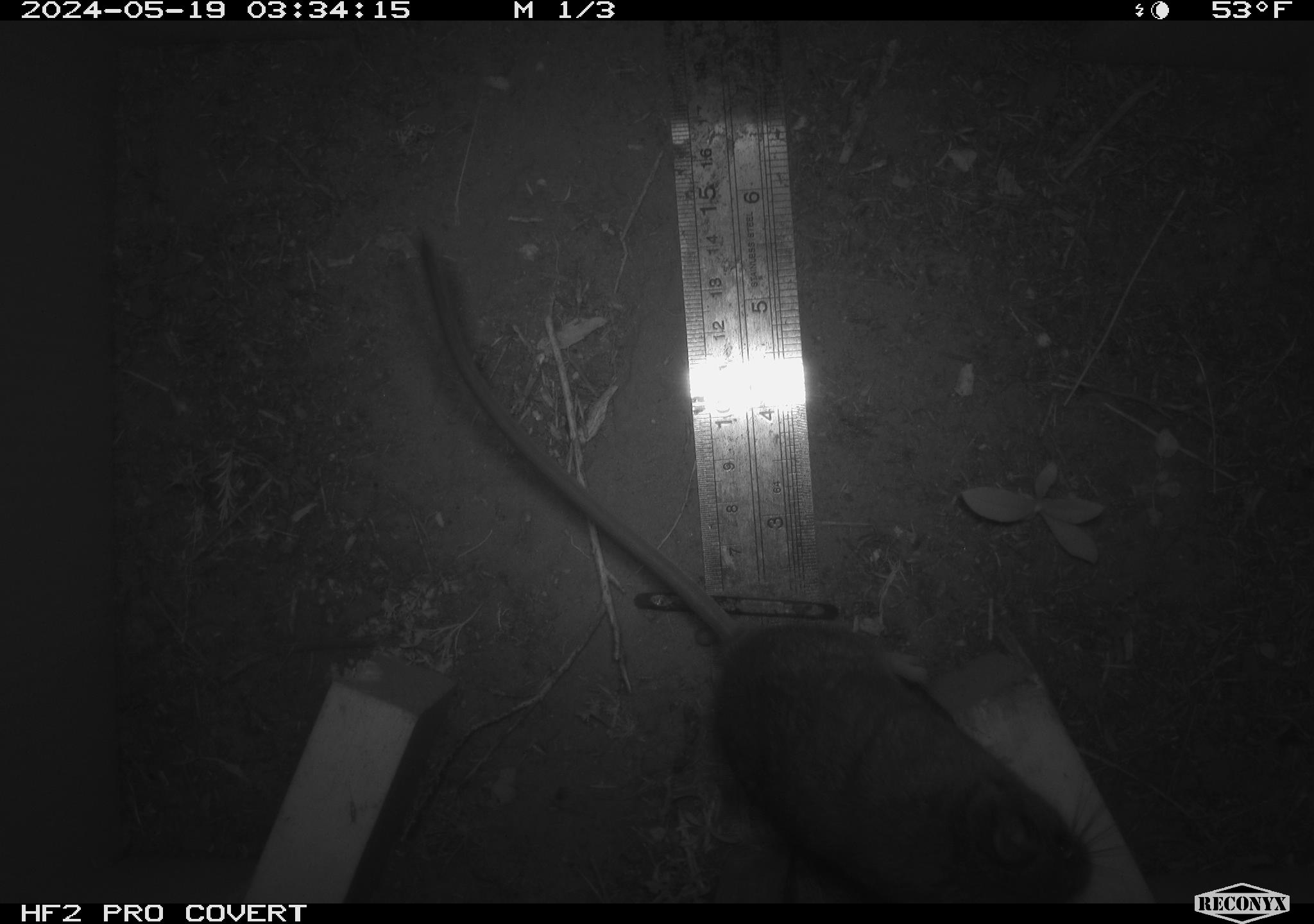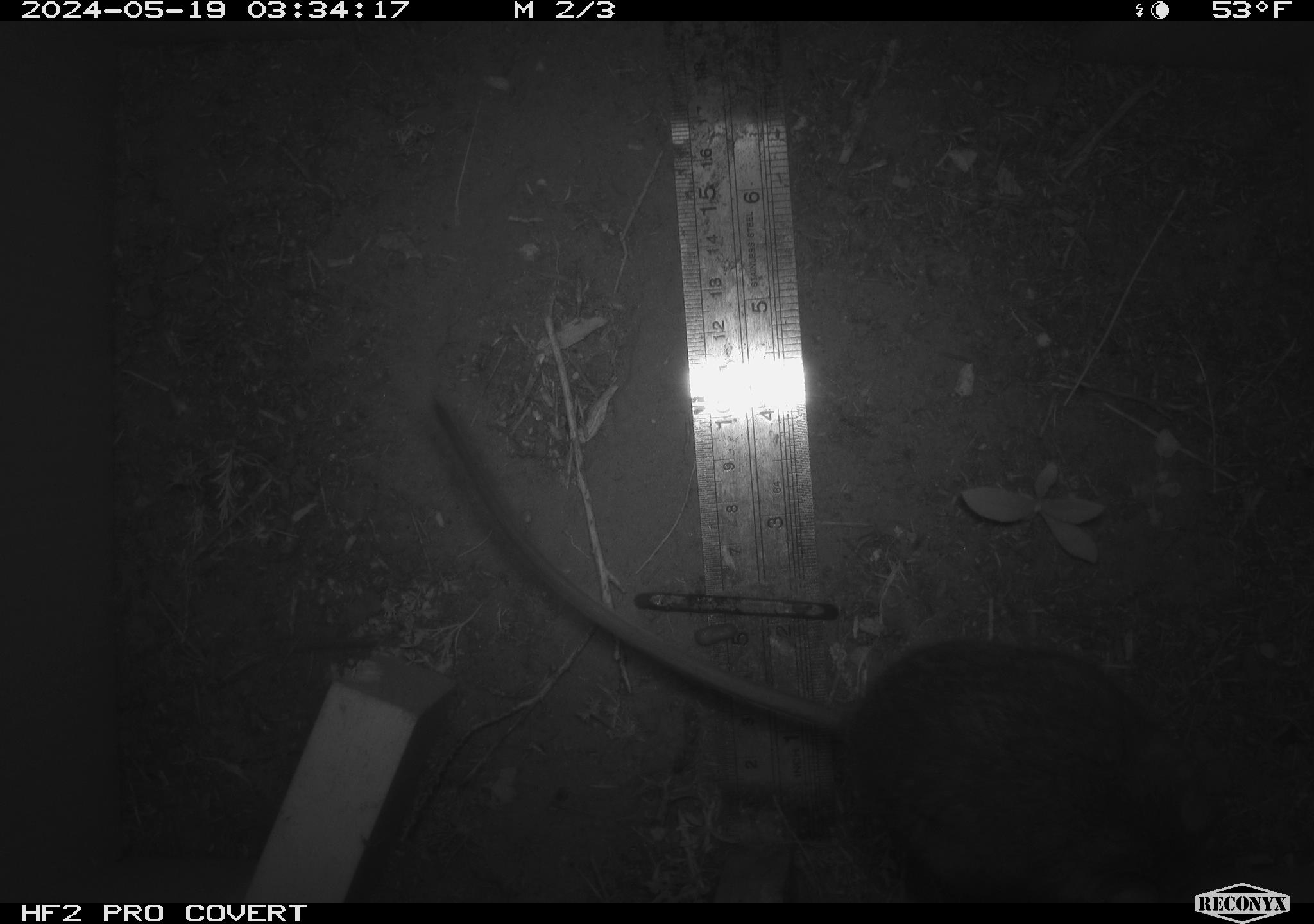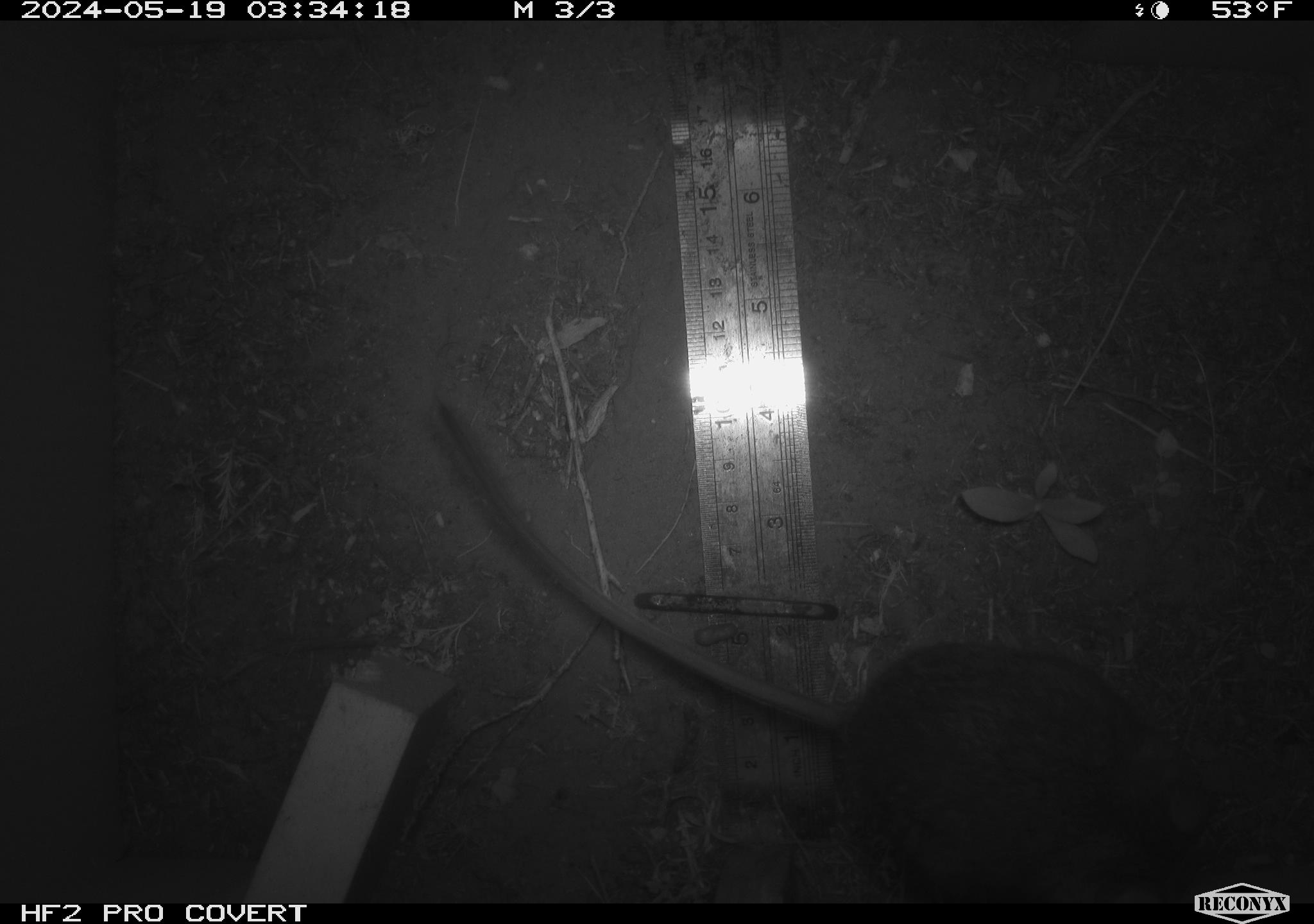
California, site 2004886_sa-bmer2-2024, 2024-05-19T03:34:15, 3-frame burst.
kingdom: Animalia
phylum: Chordata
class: Mammalia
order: Rodentia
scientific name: Rodentia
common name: woodrat or rat or mouse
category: woodrat or rat or mouse species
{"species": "woodrat or rat or mouse species (woodrat or rat or mouse) (Rodentia)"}